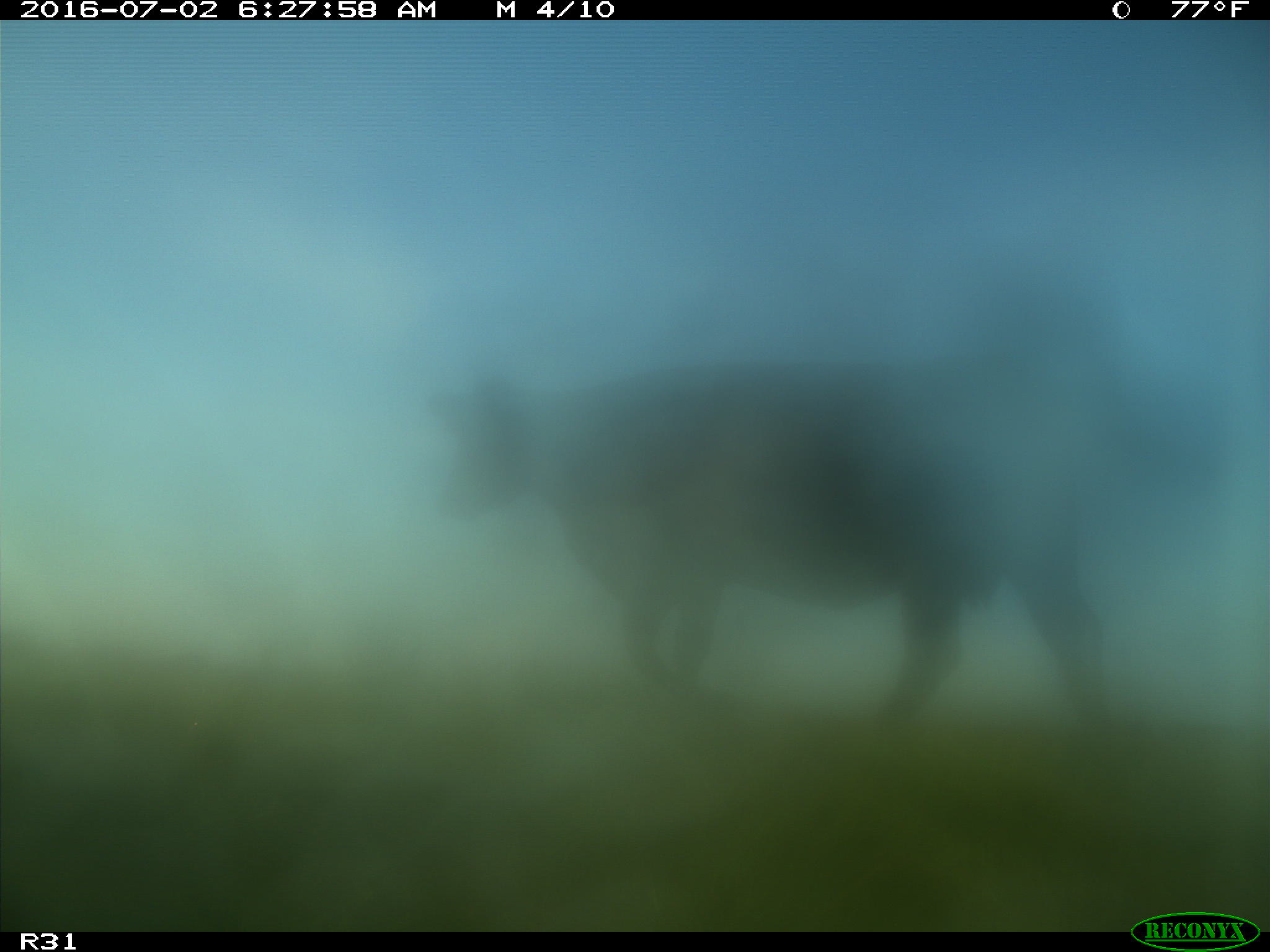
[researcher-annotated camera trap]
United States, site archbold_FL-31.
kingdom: Animalia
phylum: Chordata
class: Mammalia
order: Artiodactyla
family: Bovidae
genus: Bos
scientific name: Bos taurus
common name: domestic cow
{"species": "Bos taurus (domestic cow)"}